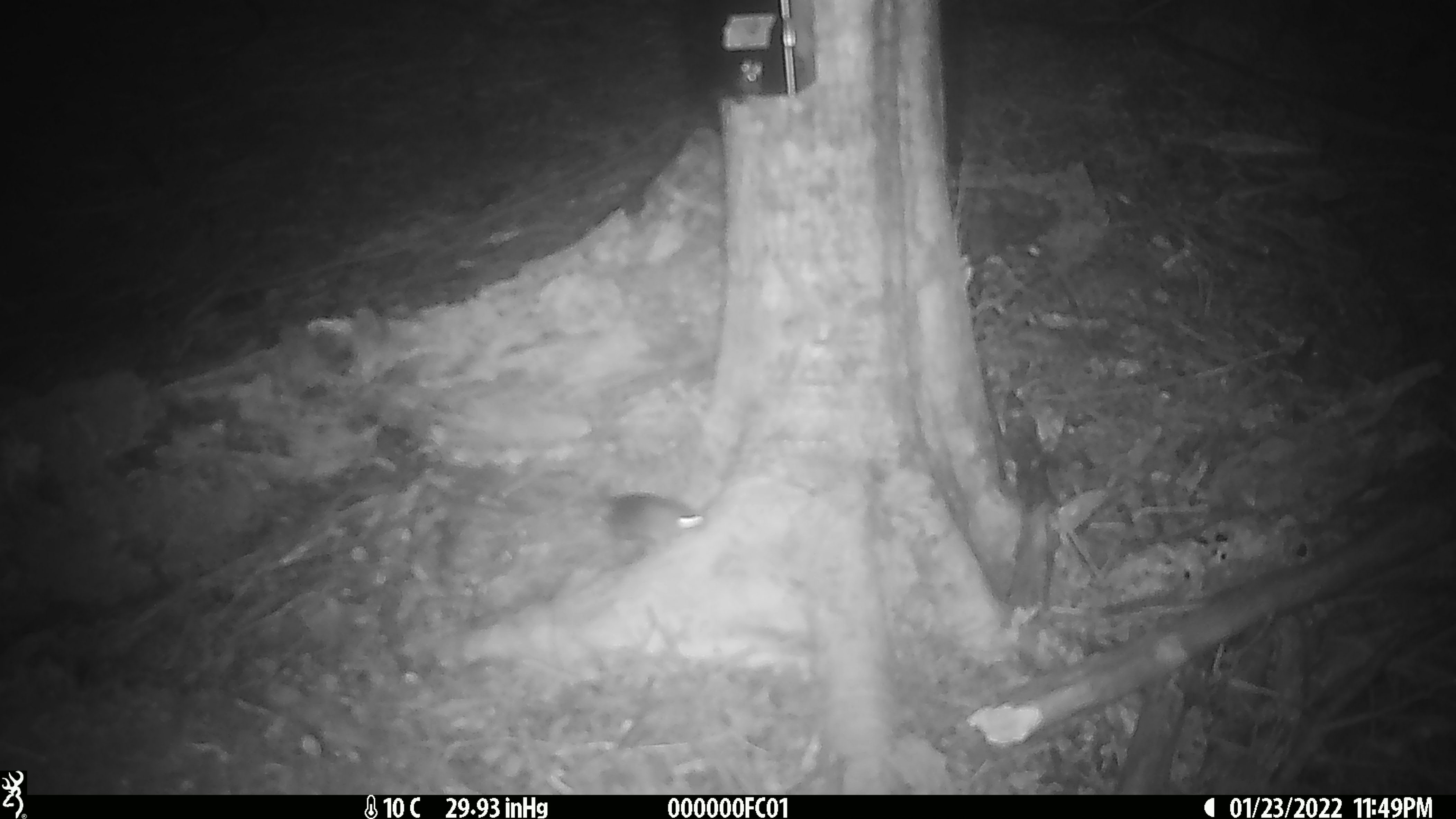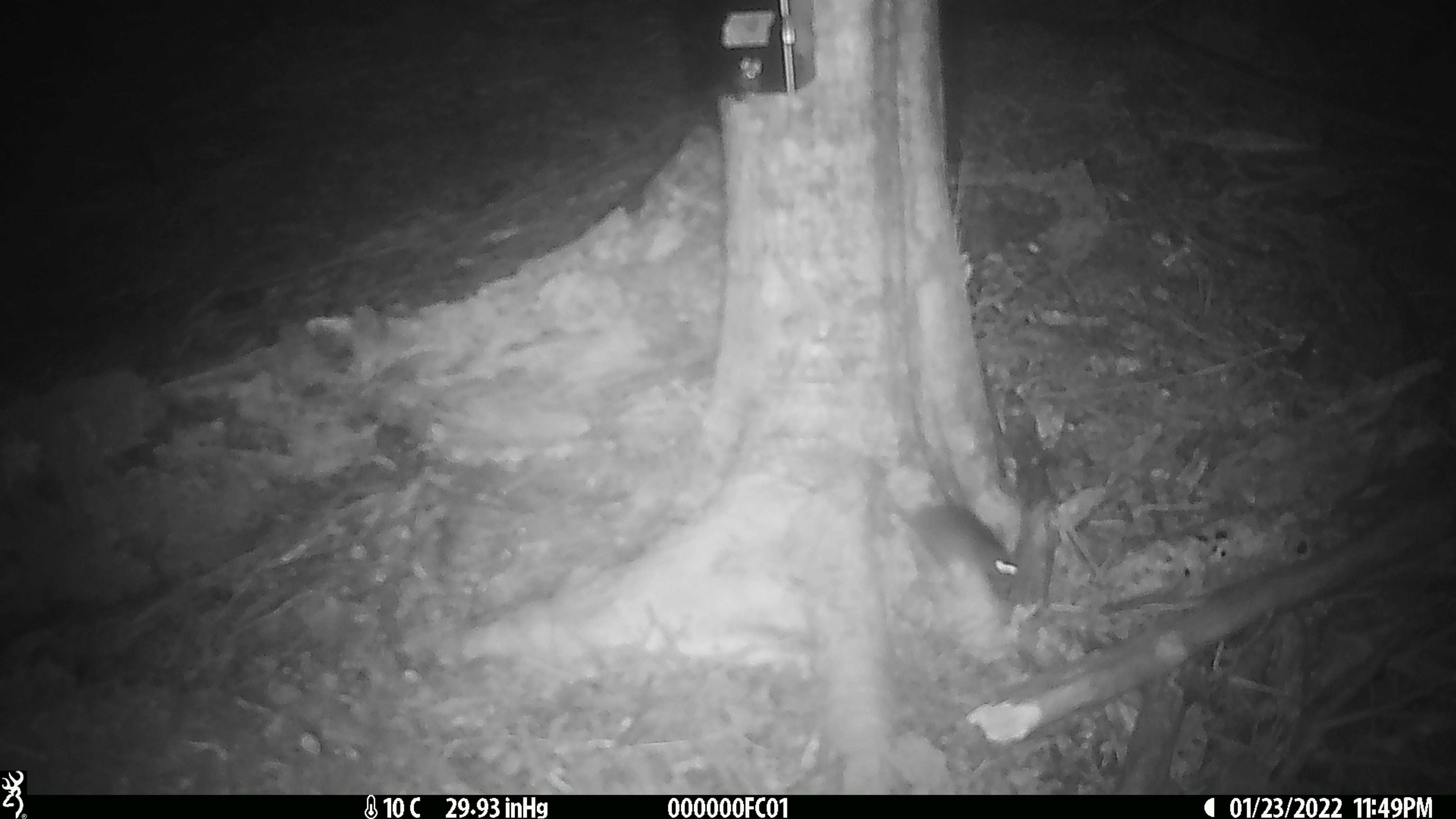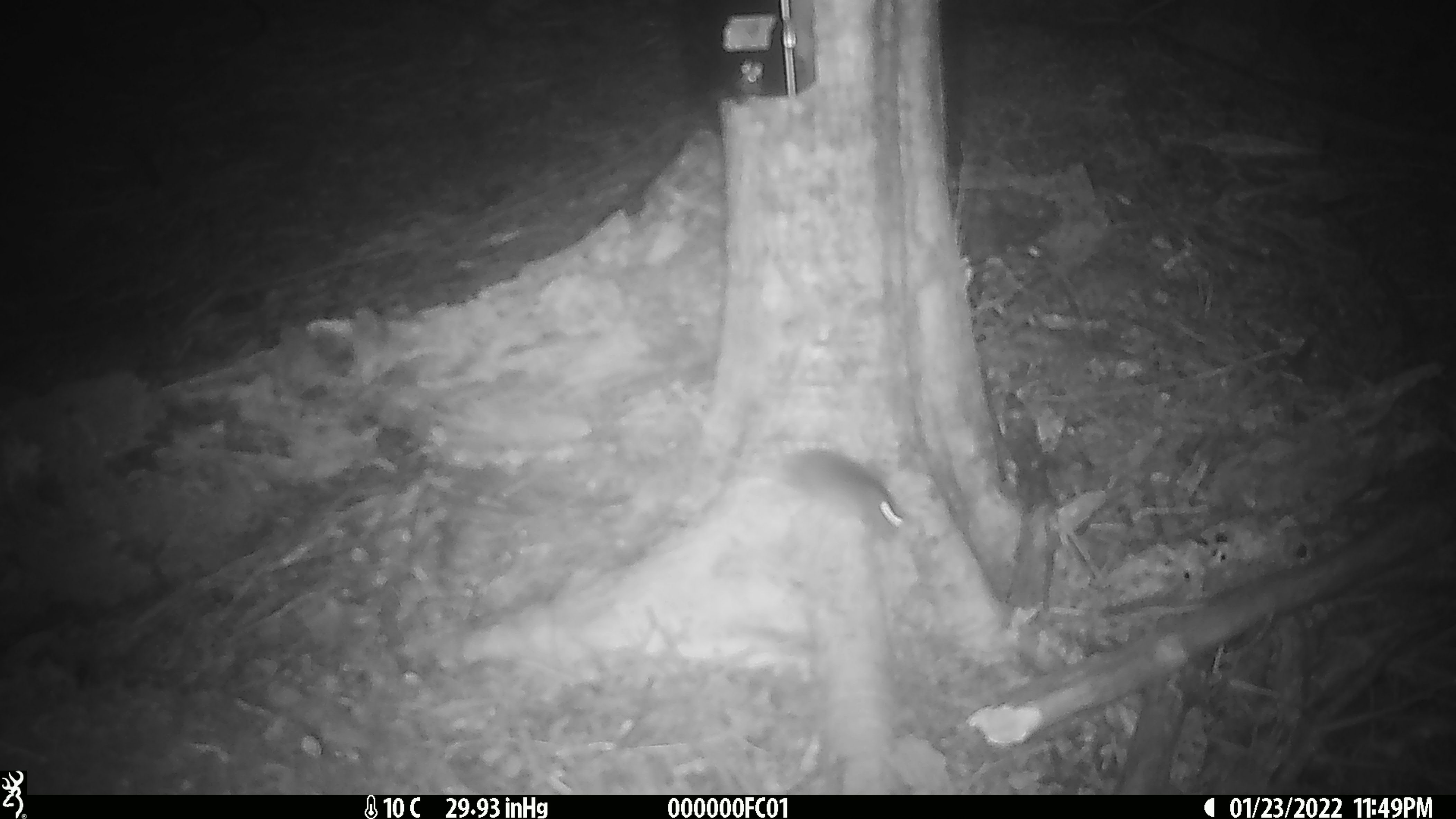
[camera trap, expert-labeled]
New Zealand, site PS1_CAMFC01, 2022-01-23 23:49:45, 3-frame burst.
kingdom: Animalia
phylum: Chordata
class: Mammalia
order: Rodentia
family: Muridae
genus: Mus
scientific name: Mus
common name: mouse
Mouse (Mus).